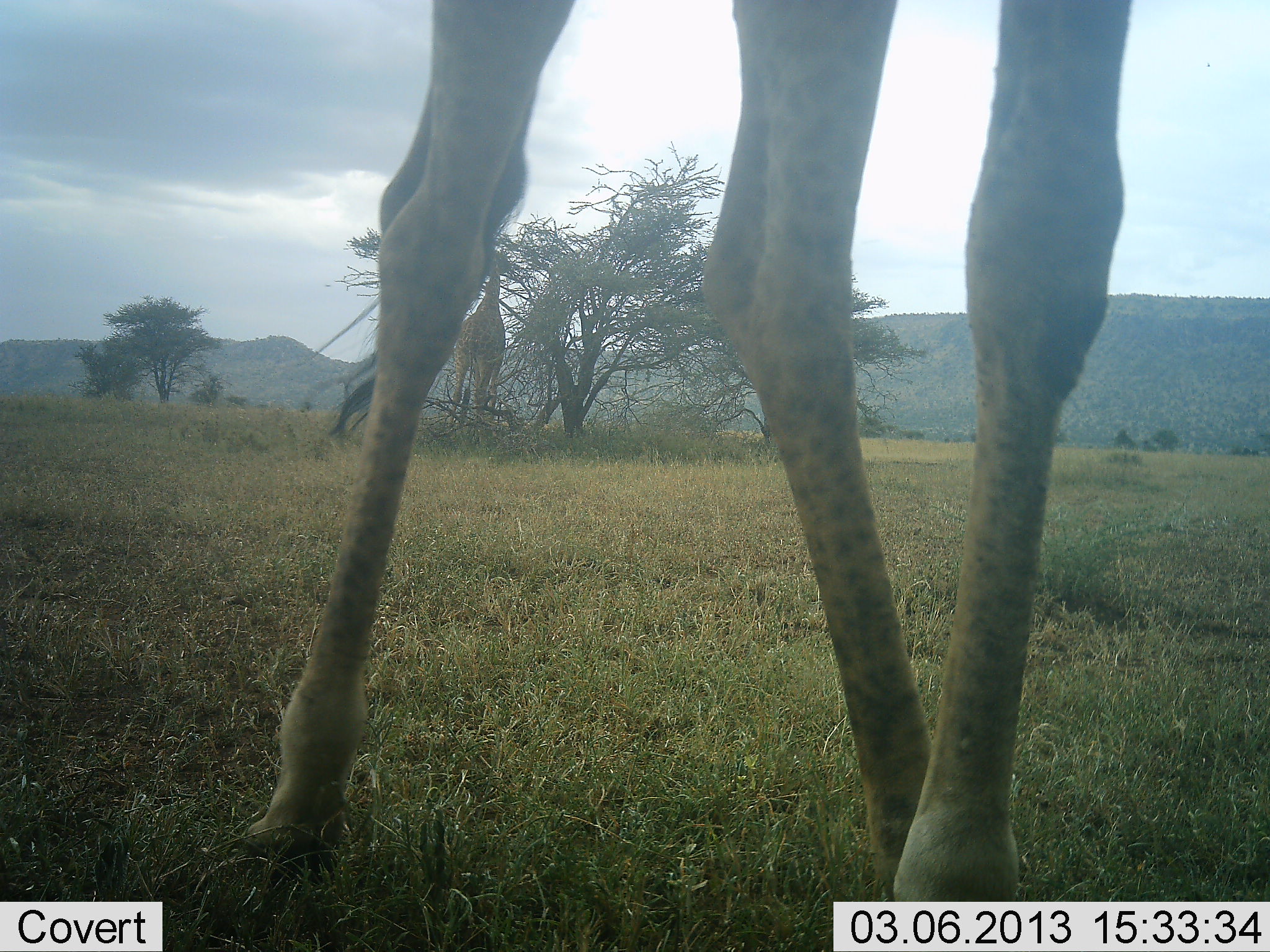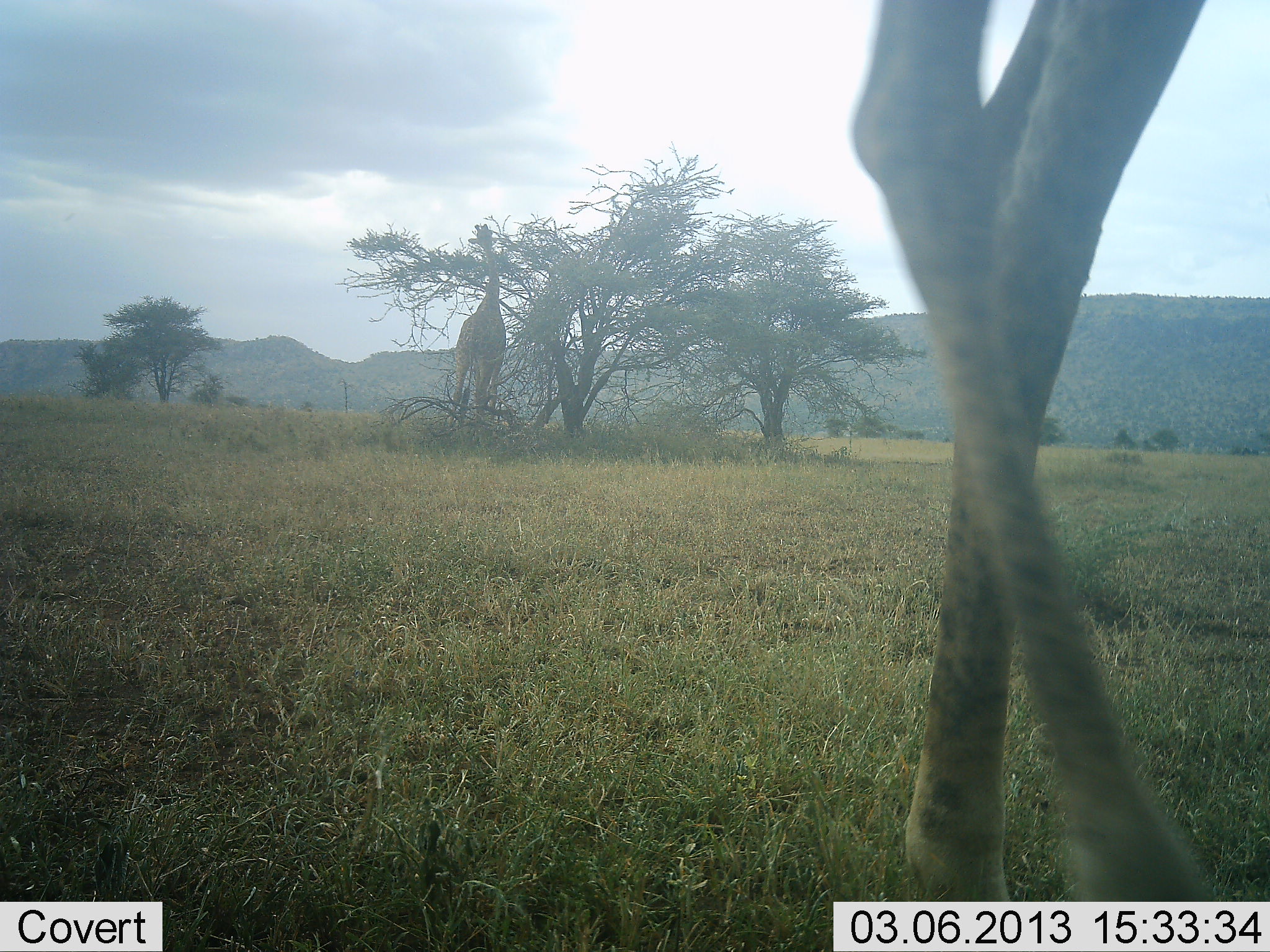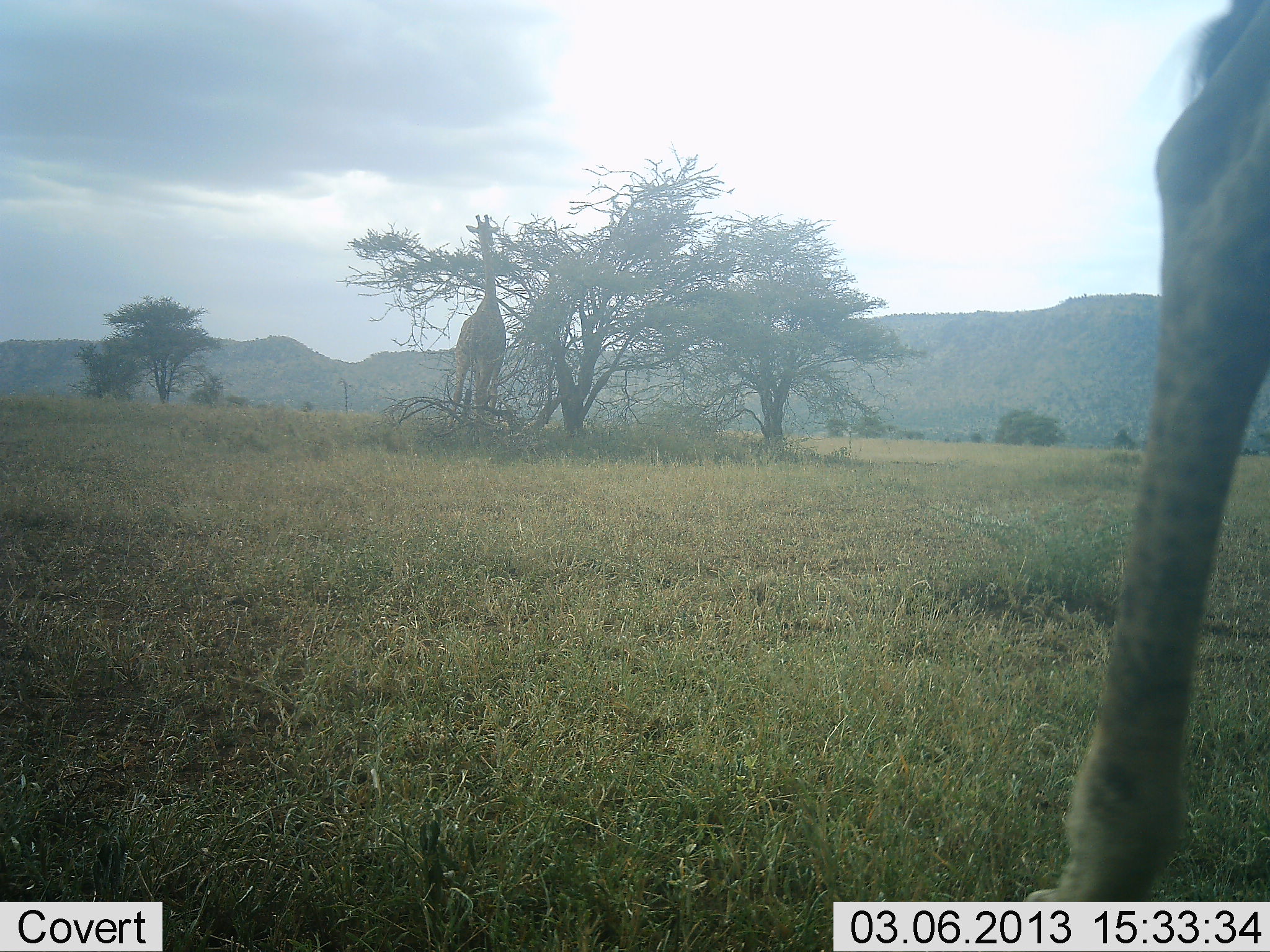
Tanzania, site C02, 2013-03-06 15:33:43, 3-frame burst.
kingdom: Animalia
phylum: Chordata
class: Mammalia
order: Artiodactyla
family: Giraffidae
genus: Giraffa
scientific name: Giraffa camelopardalis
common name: giraffe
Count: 2.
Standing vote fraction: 33%.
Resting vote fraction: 3%.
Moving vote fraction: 87%.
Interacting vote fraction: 0%.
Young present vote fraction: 0%.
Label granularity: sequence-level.